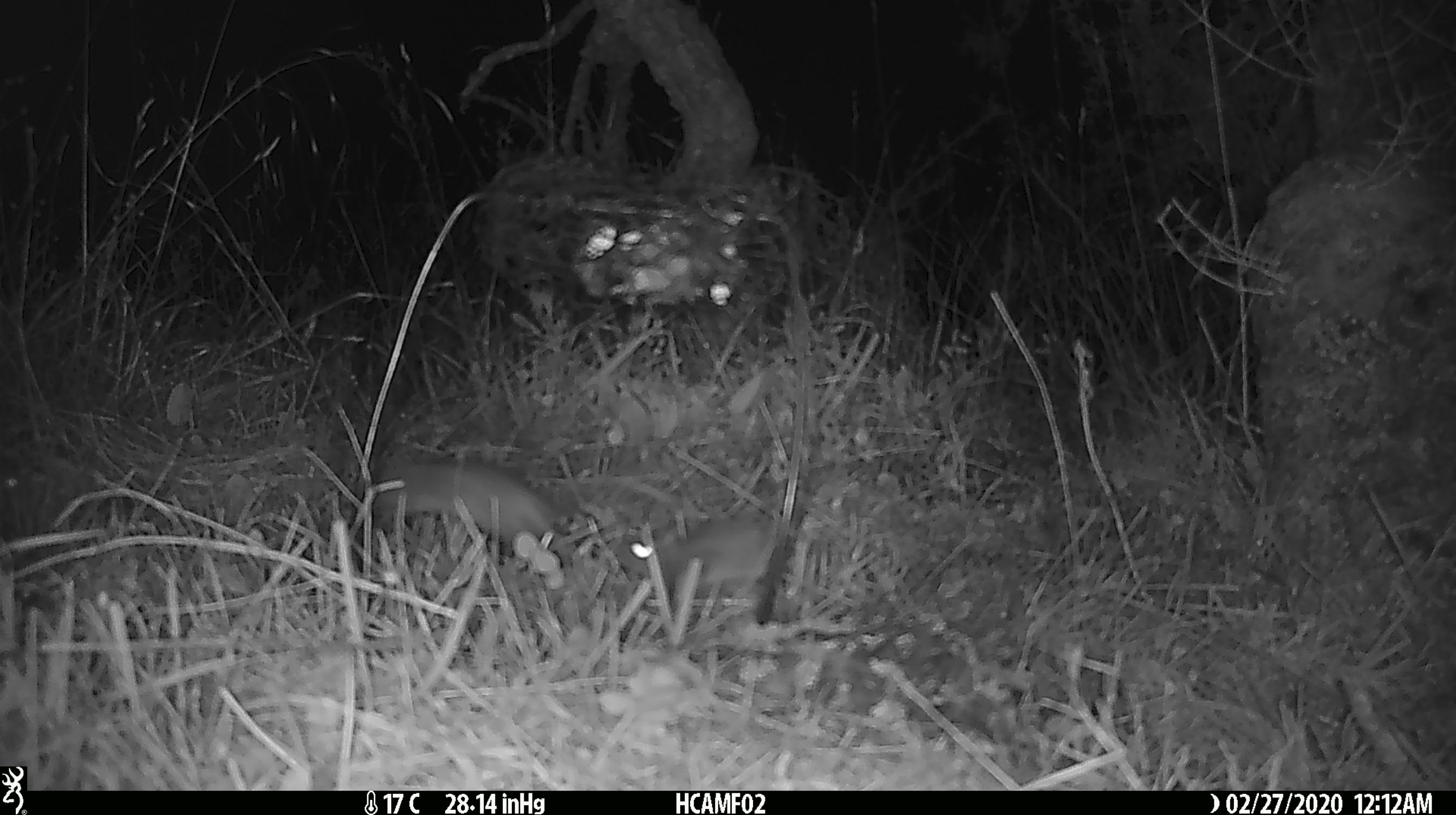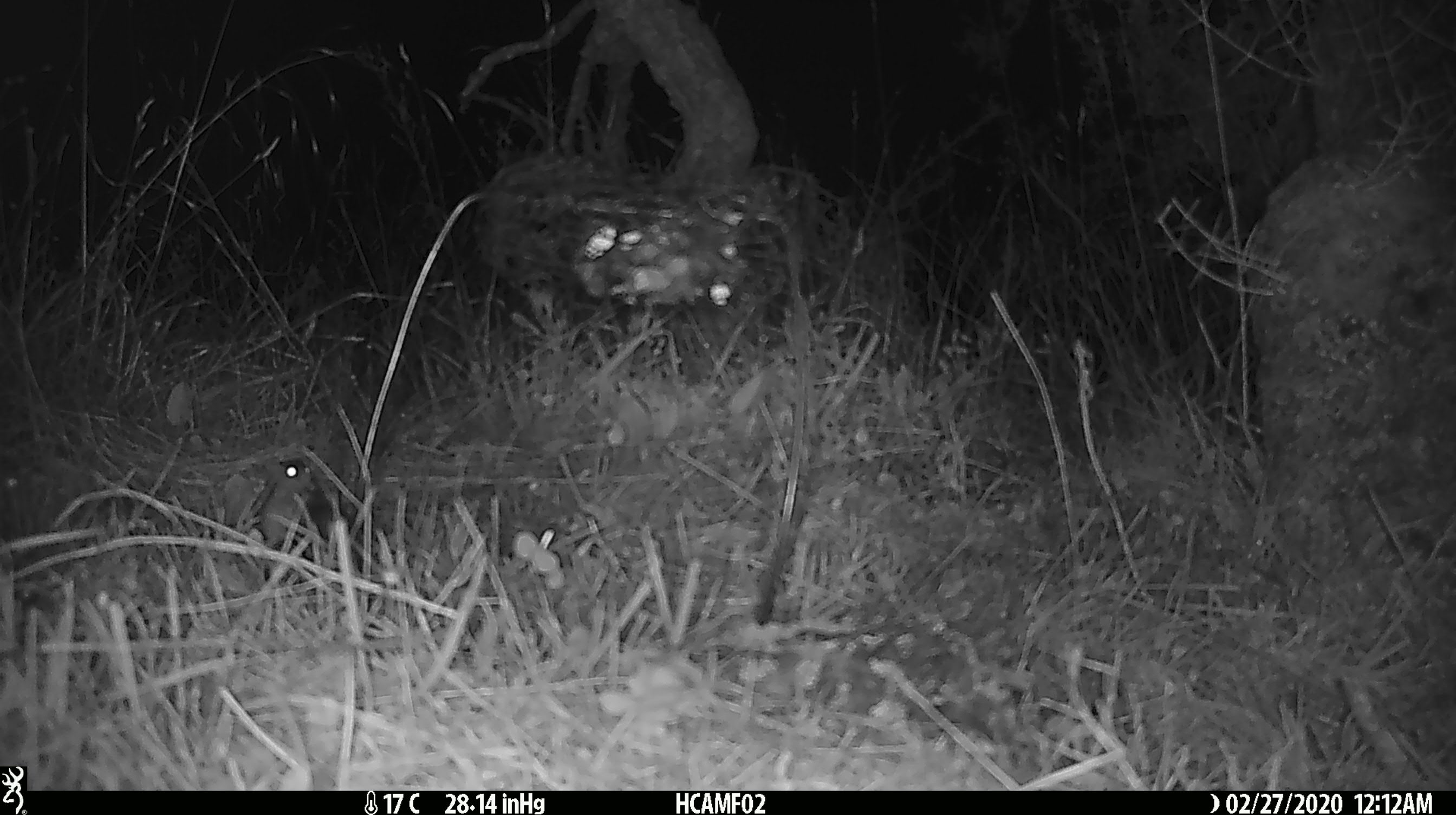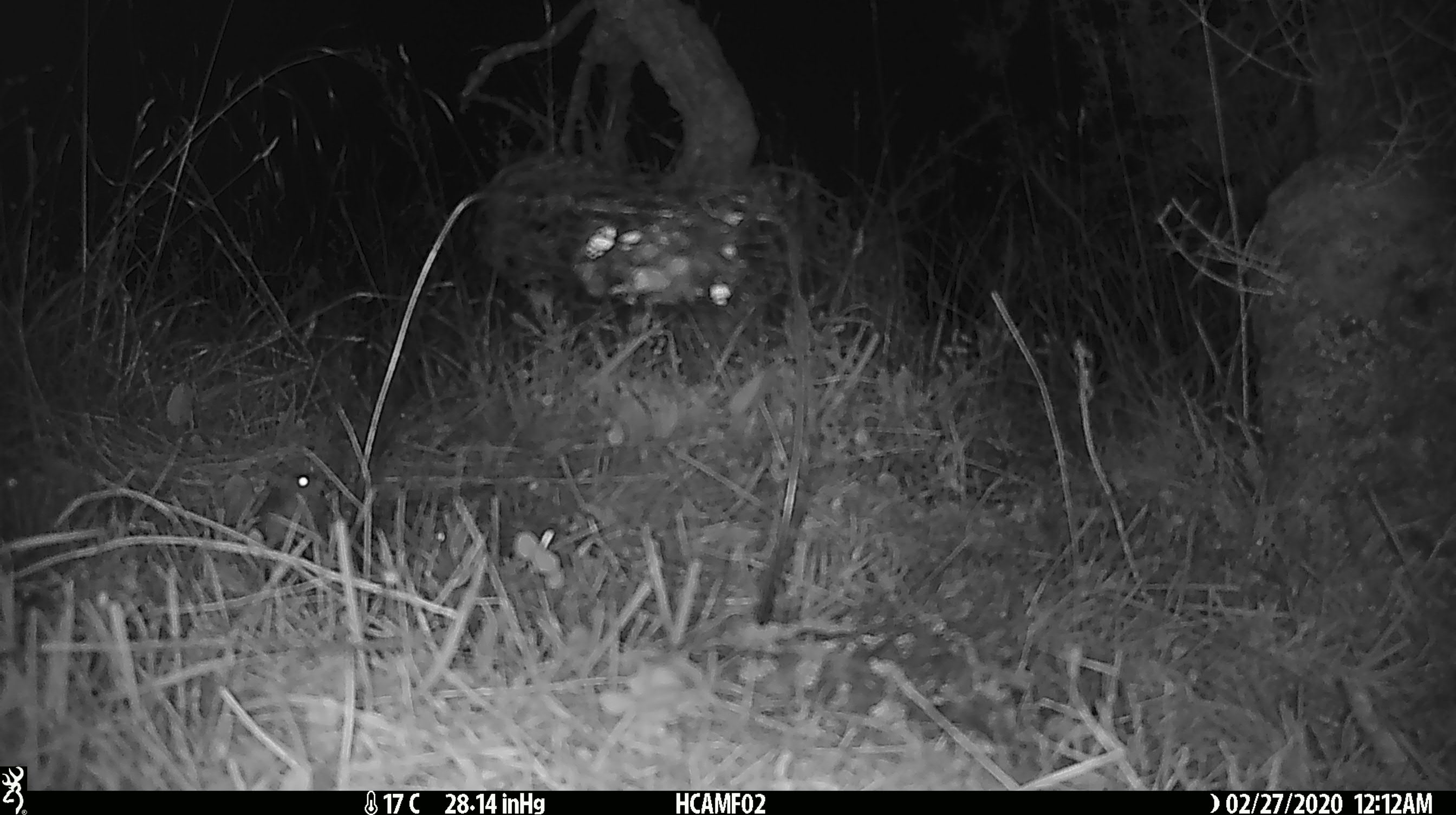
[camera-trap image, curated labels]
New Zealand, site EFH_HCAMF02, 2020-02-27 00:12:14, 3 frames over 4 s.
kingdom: Animalia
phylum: Chordata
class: Mammalia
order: Rodentia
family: Muridae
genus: Mus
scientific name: Mus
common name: mouse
Mouse (Mus).